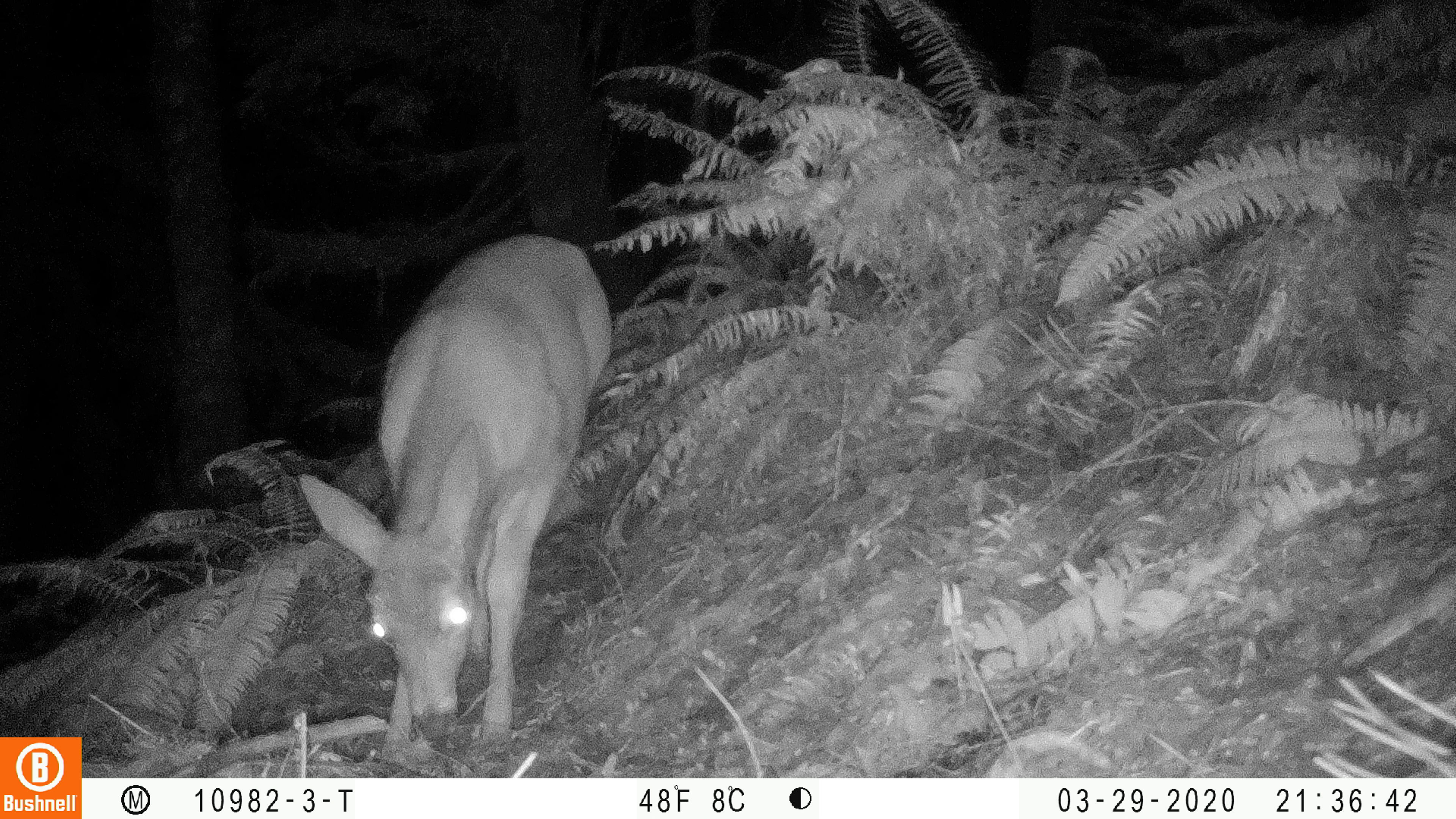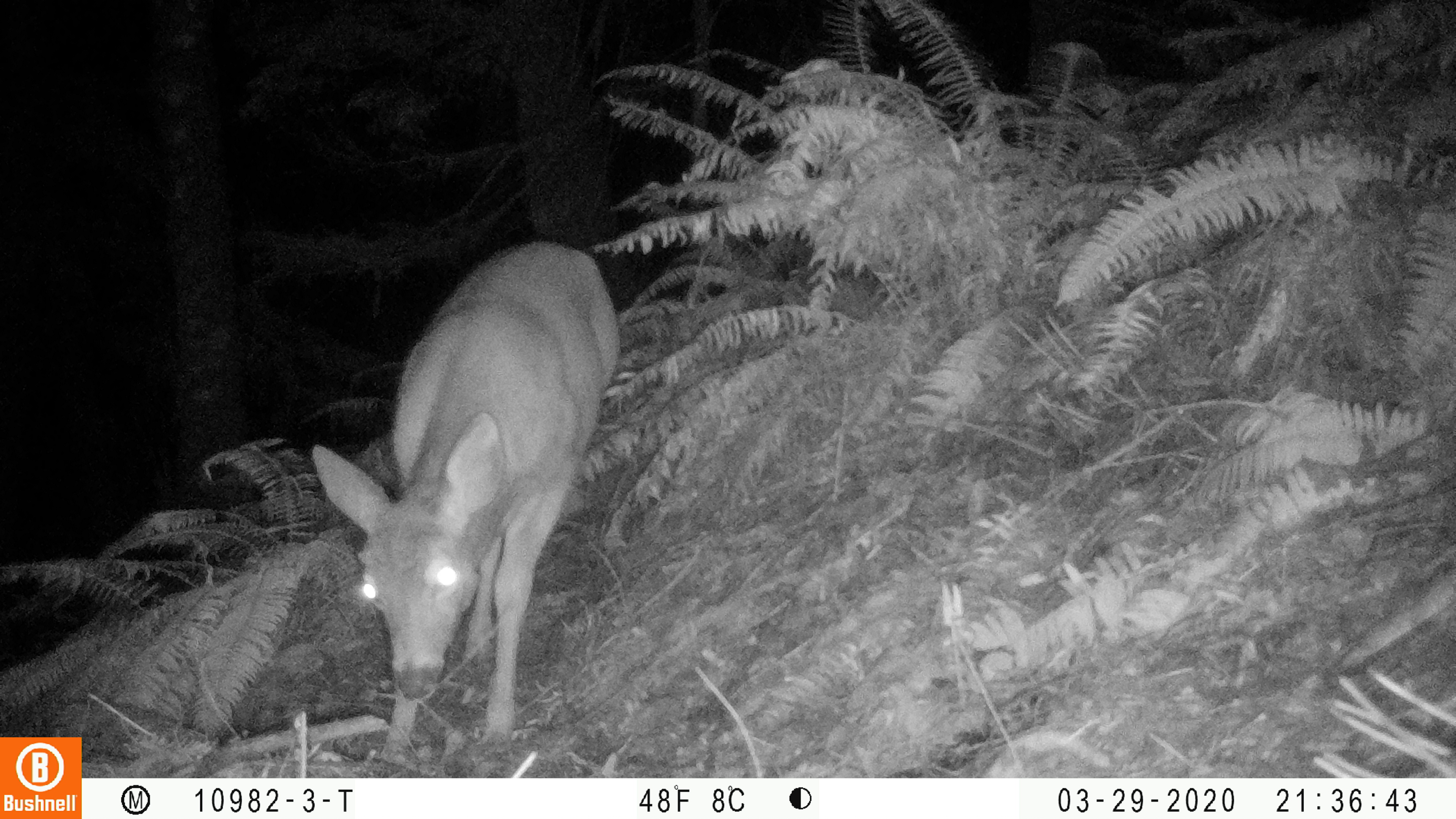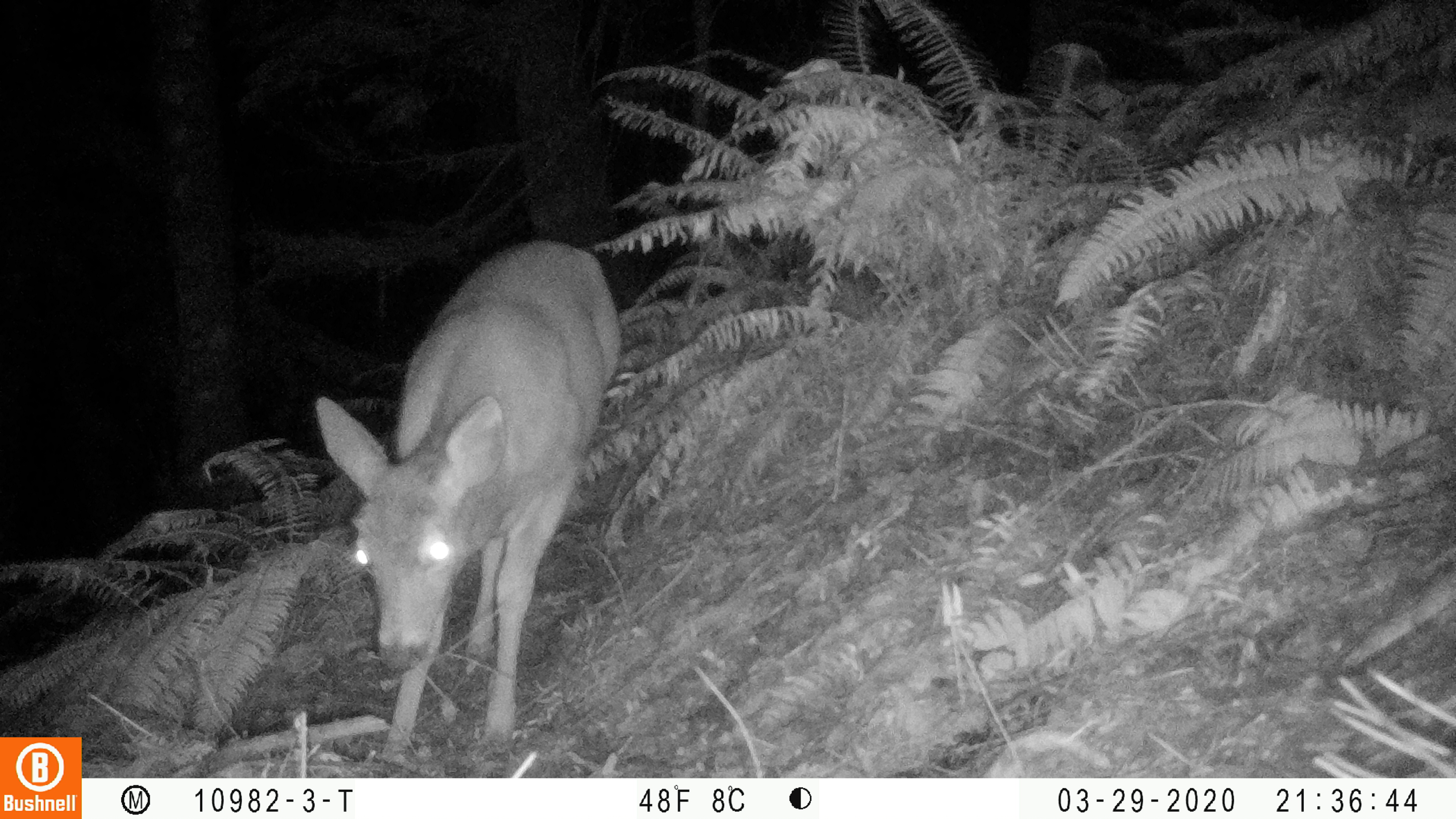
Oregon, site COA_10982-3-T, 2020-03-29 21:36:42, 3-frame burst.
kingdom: Animalia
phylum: Chordata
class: Mammalia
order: Artiodactyla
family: Cervidae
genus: Odocoileus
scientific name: Odocoileus hemionus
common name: black-tailed deer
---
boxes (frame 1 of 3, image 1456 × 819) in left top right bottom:
black-tailed deer: 292 224 624 749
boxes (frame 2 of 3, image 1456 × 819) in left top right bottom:
black-tailed deer: 306 219 622 766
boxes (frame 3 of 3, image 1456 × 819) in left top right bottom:
black-tailed deer: 306 232 634 761